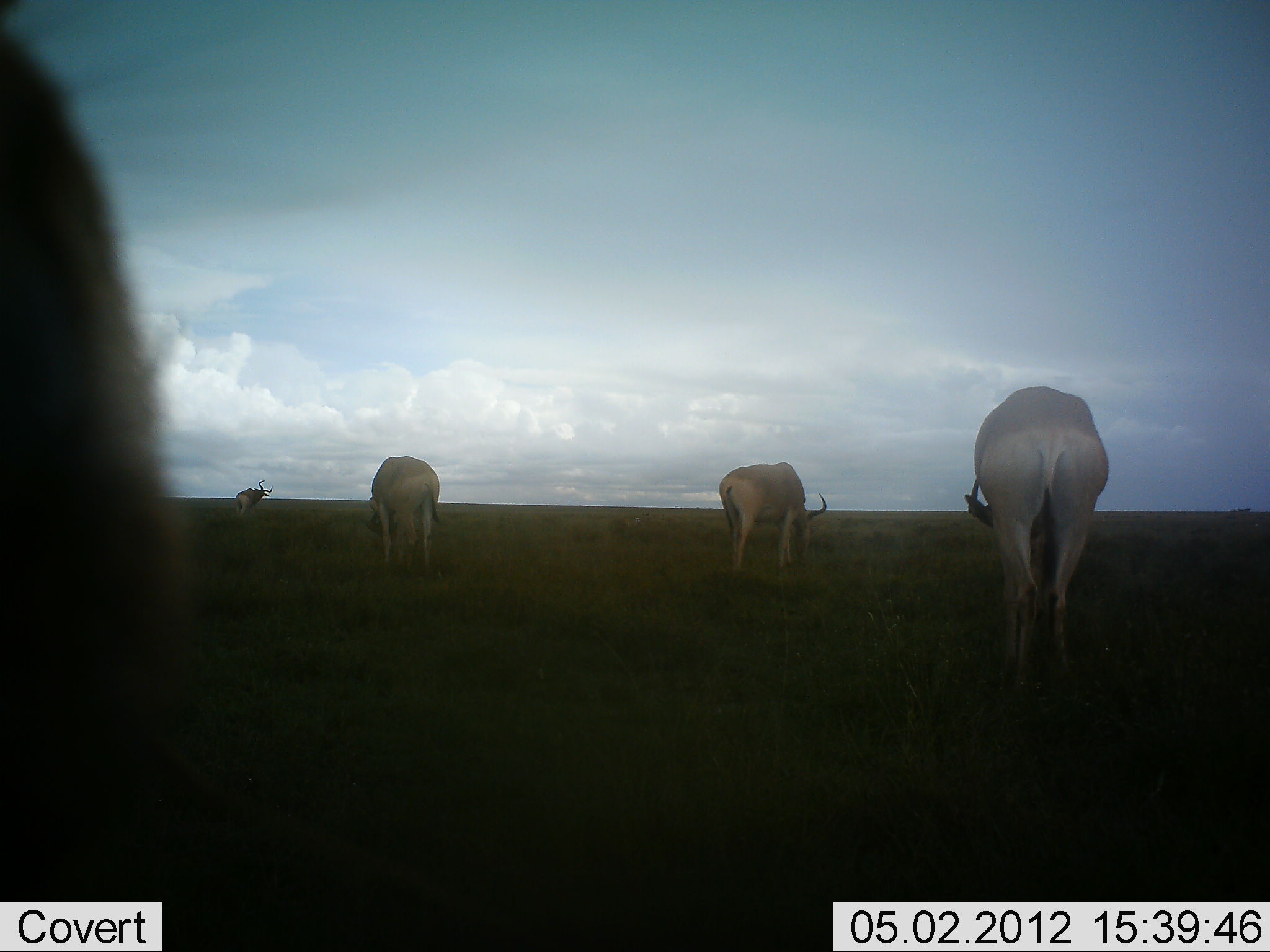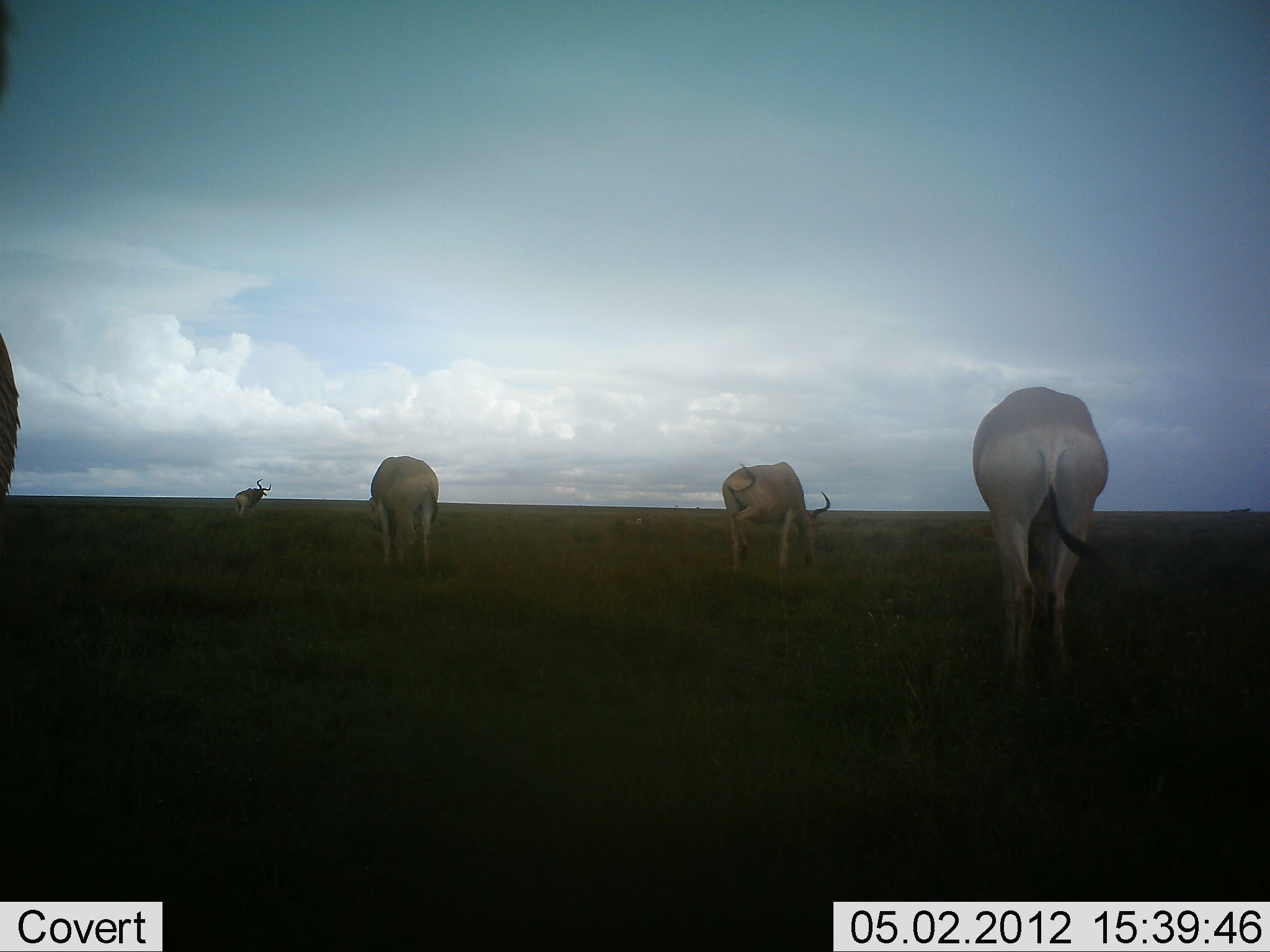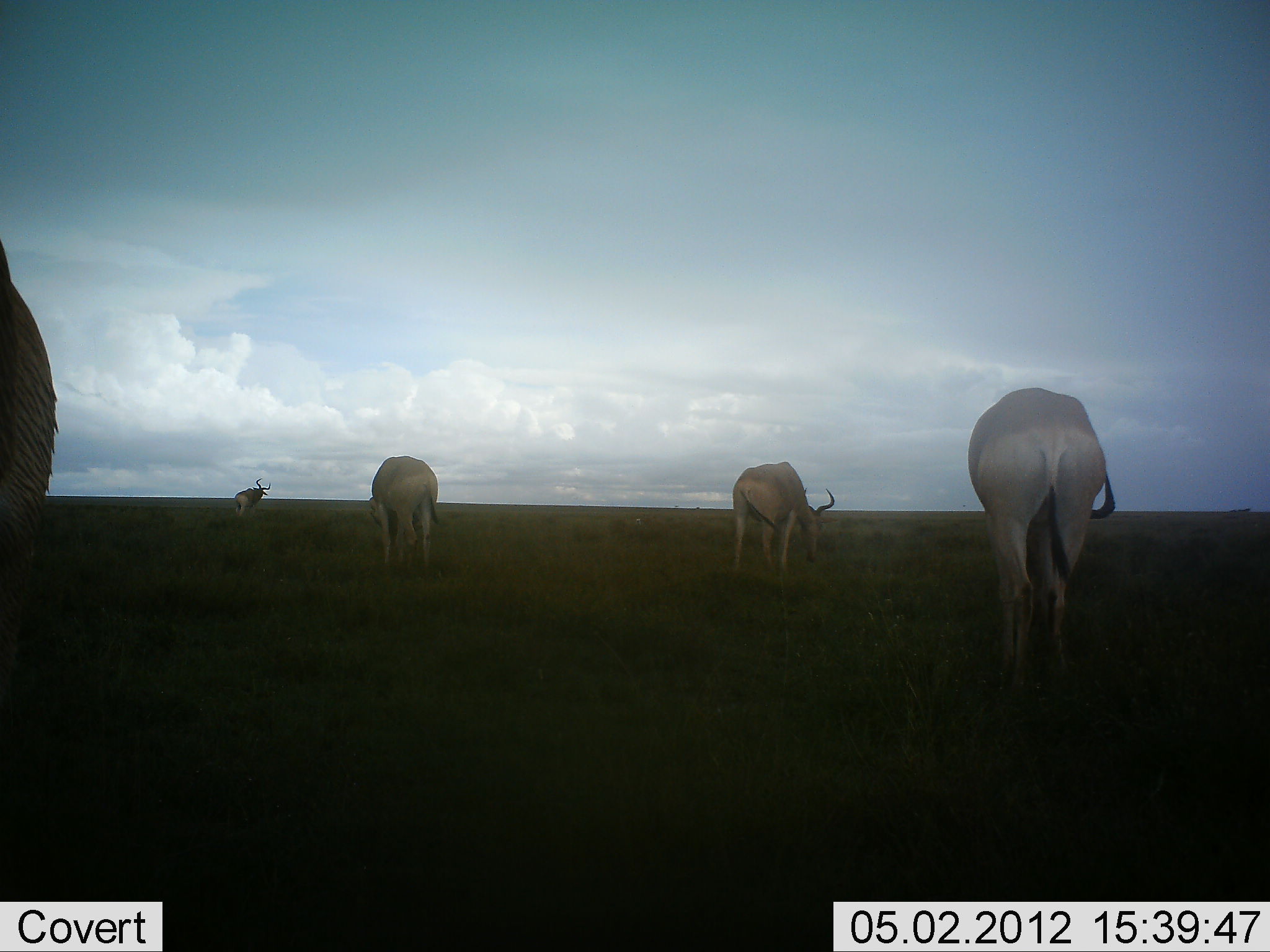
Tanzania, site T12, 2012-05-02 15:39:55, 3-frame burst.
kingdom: Animalia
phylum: Chordata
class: Mammalia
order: Artiodactyla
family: Bovidae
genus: Alcelaphus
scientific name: Alcelaphus buselaphus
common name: hartebeest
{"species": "hartebeest (Alcelaphus buselaphus)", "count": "5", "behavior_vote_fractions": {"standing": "47%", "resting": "0%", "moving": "11%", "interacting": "0%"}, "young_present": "0%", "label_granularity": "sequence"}